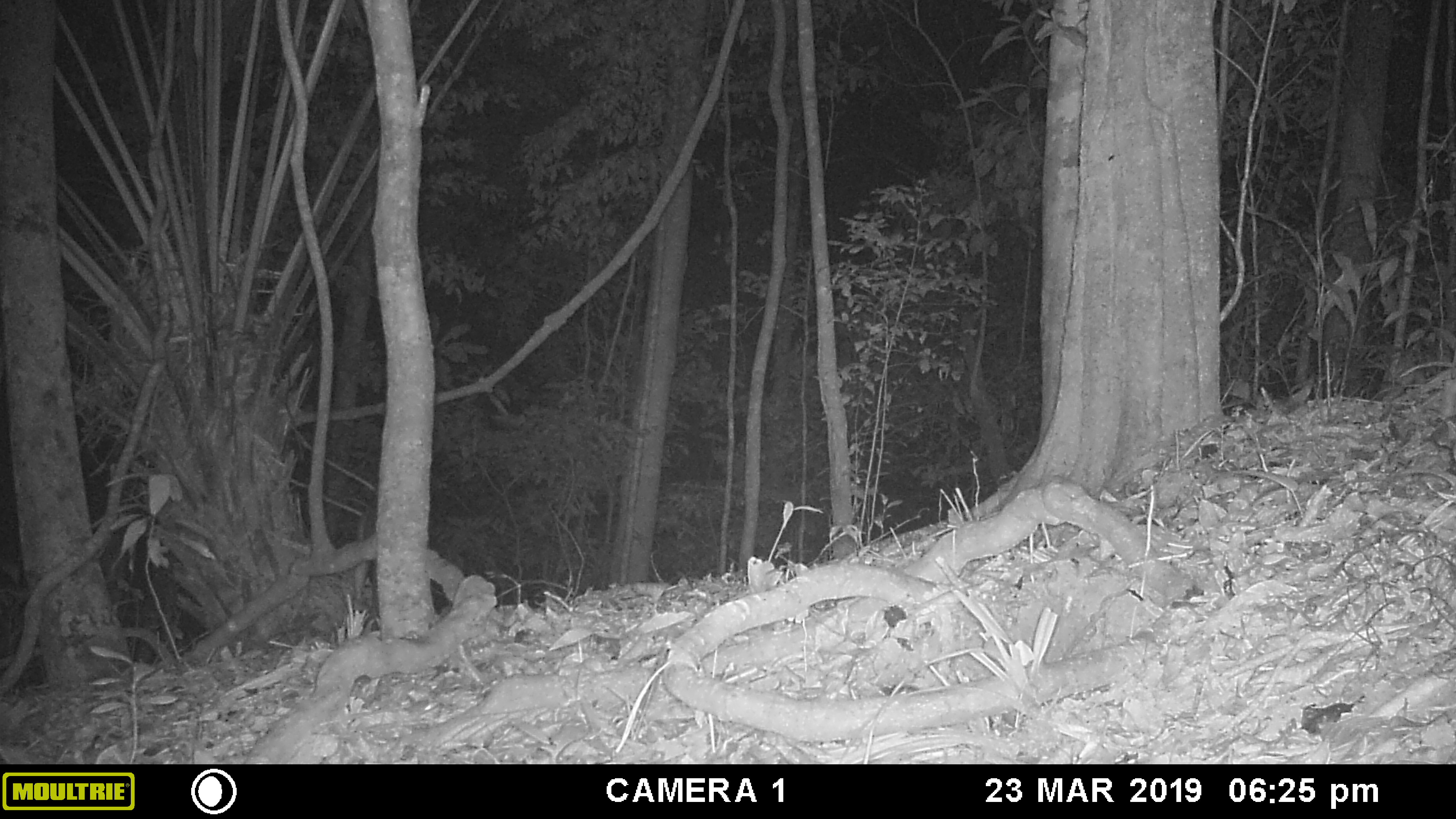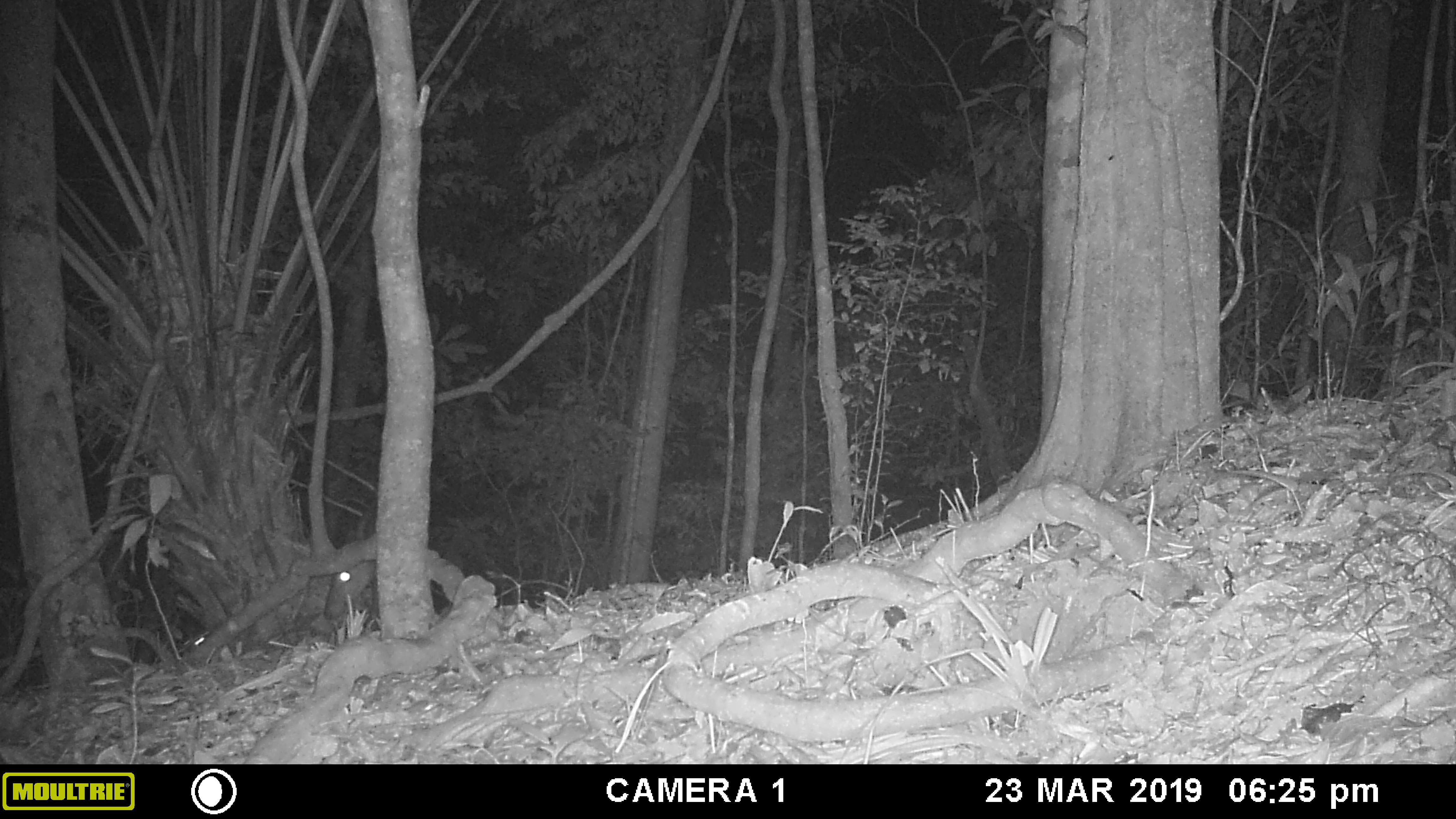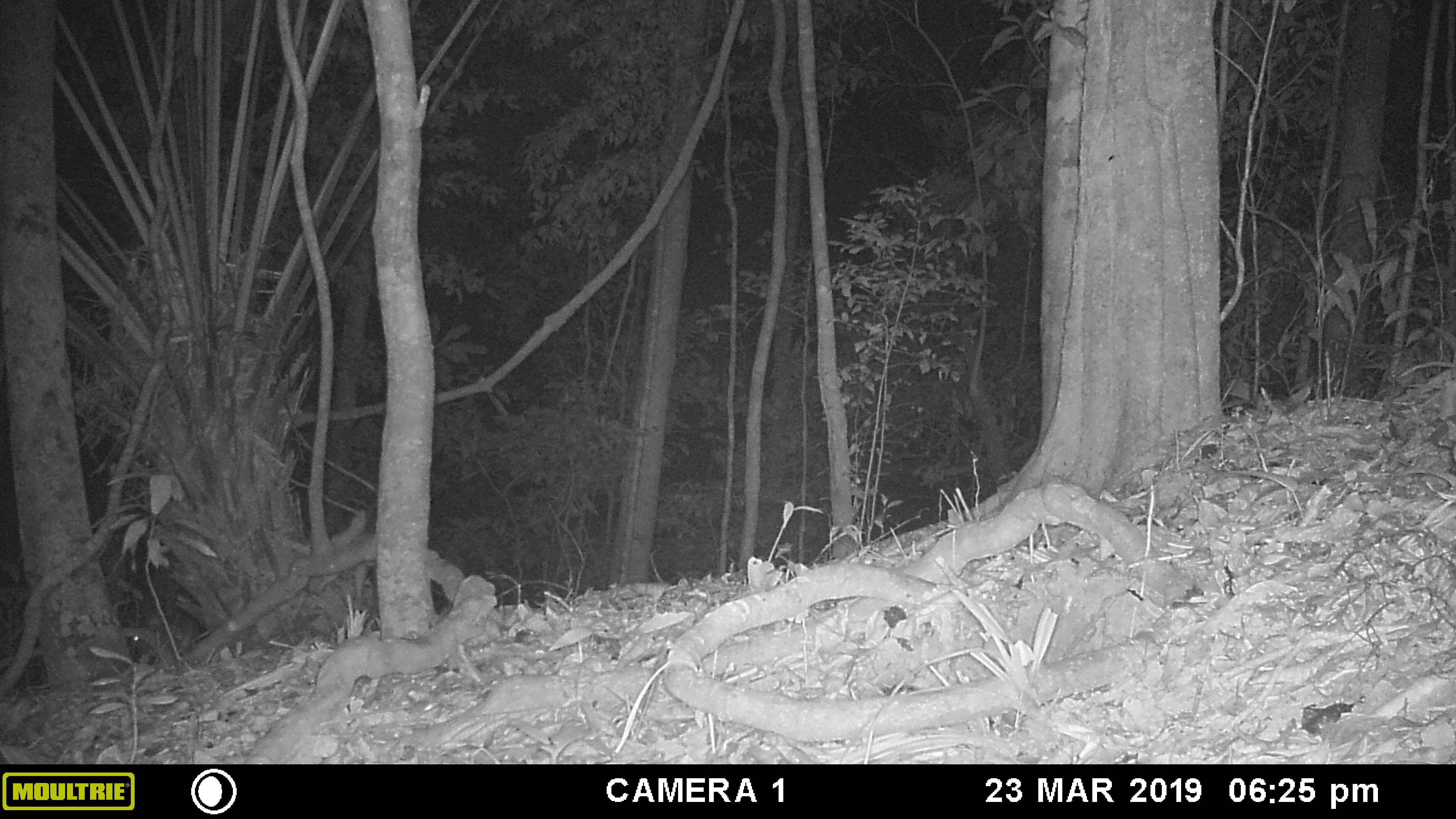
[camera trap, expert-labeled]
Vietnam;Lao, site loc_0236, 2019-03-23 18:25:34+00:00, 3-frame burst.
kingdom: Animalia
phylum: Chordata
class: Mammalia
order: Artiodactyla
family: Cervidae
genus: Muntiacus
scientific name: Muntiacus vuquangensis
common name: large-antlered muntjac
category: large antlered muntjac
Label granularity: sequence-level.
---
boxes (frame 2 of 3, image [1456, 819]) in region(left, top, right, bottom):
large antlered muntjac: region(323, 499, 377, 630)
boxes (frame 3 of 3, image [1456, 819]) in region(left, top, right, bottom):
large antlered muntjac: region(307, 498, 379, 611); region(123, 611, 204, 661)